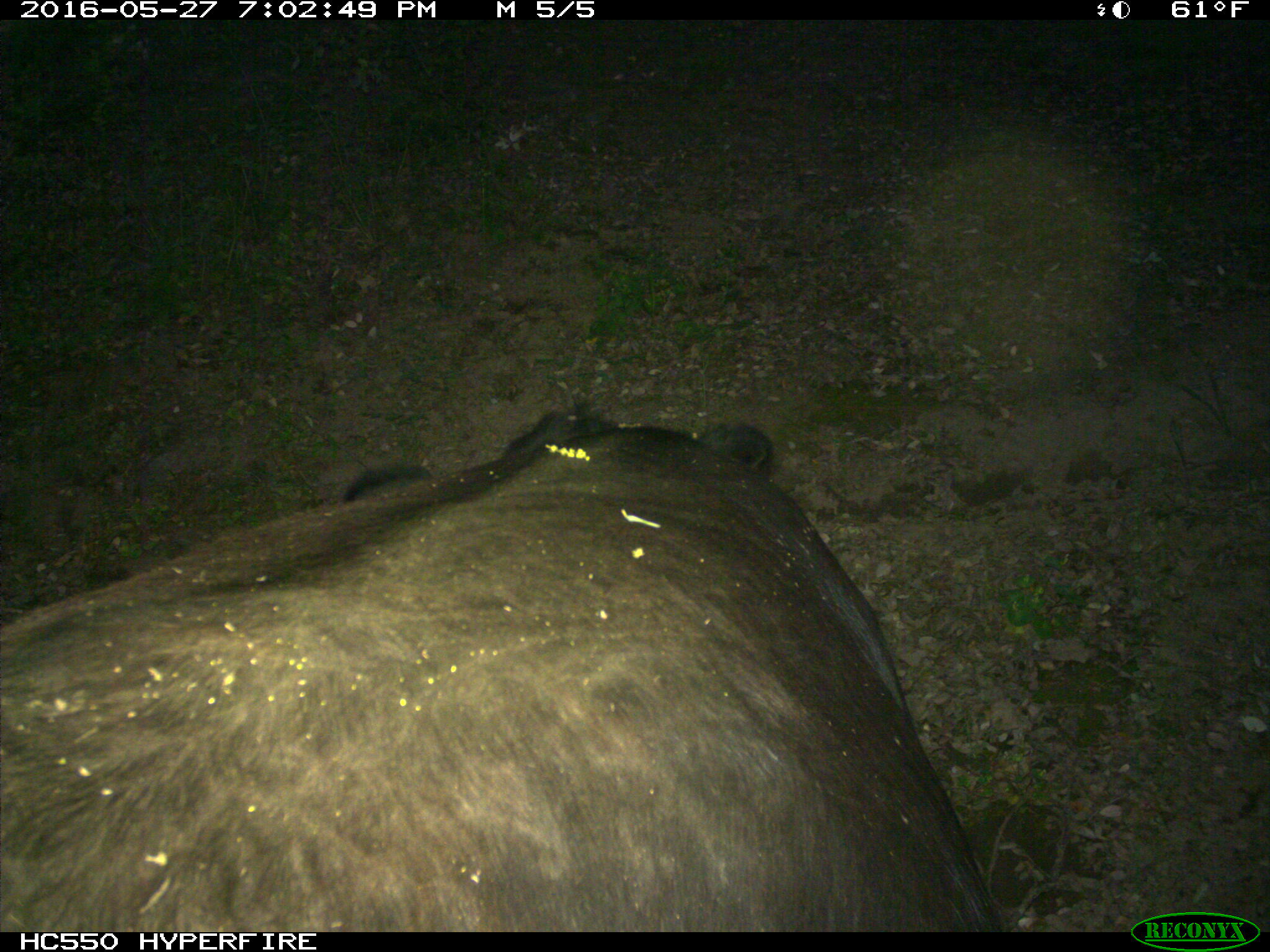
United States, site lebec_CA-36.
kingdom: Animalia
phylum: Chordata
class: Mammalia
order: Artiodactyla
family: Bovidae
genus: Bos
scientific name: Bos taurus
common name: domestic cow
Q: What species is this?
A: Bos taurus (domestic cow).